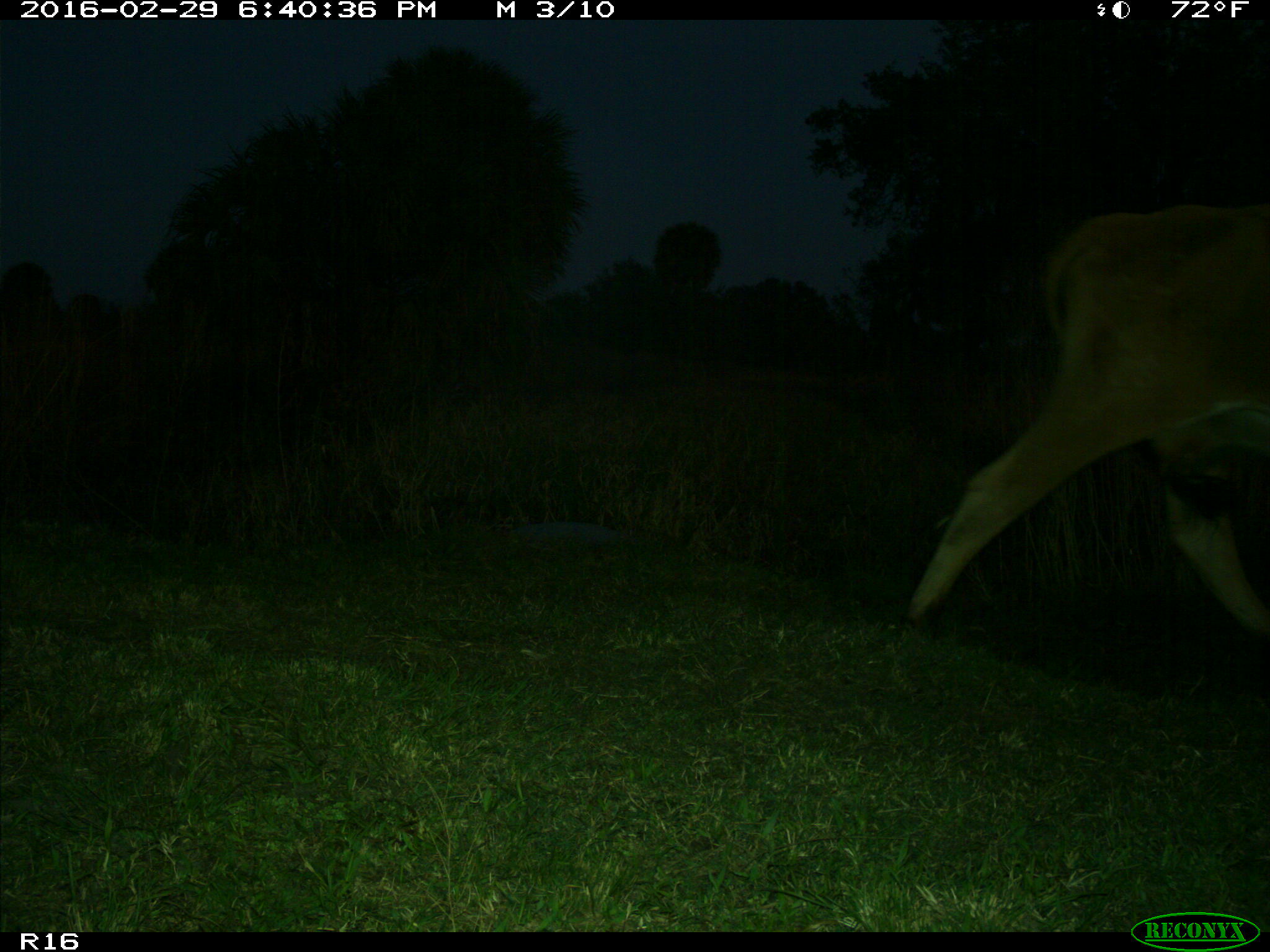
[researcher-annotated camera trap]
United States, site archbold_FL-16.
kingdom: Animalia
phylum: Chordata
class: Mammalia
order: Artiodactyla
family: Bovidae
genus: Bos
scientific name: Bos taurus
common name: domestic cow